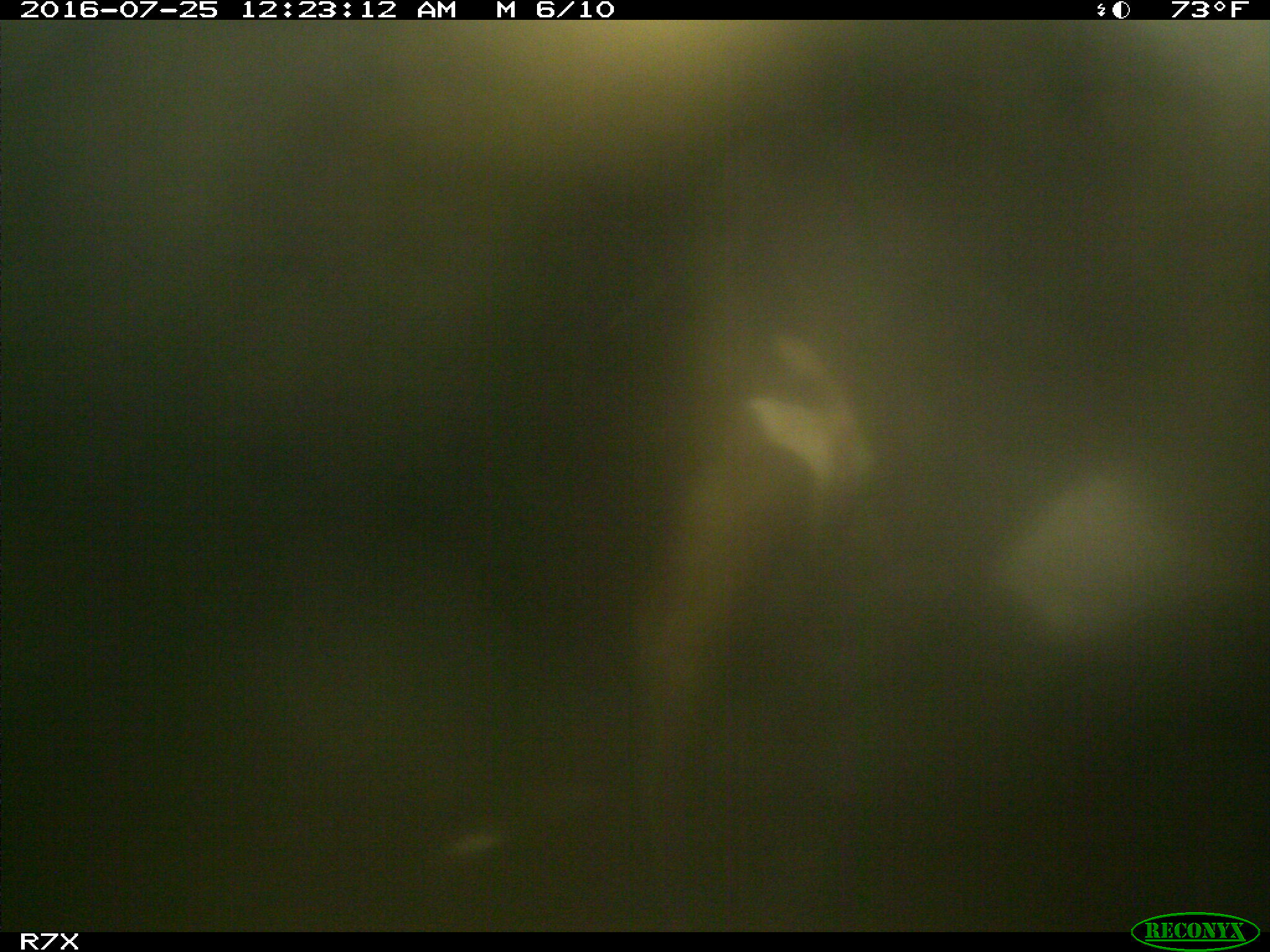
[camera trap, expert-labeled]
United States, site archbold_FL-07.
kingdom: Animalia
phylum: Chordata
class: Mammalia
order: Artiodactyla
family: Bovidae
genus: Bos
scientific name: Bos taurus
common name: domestic cow